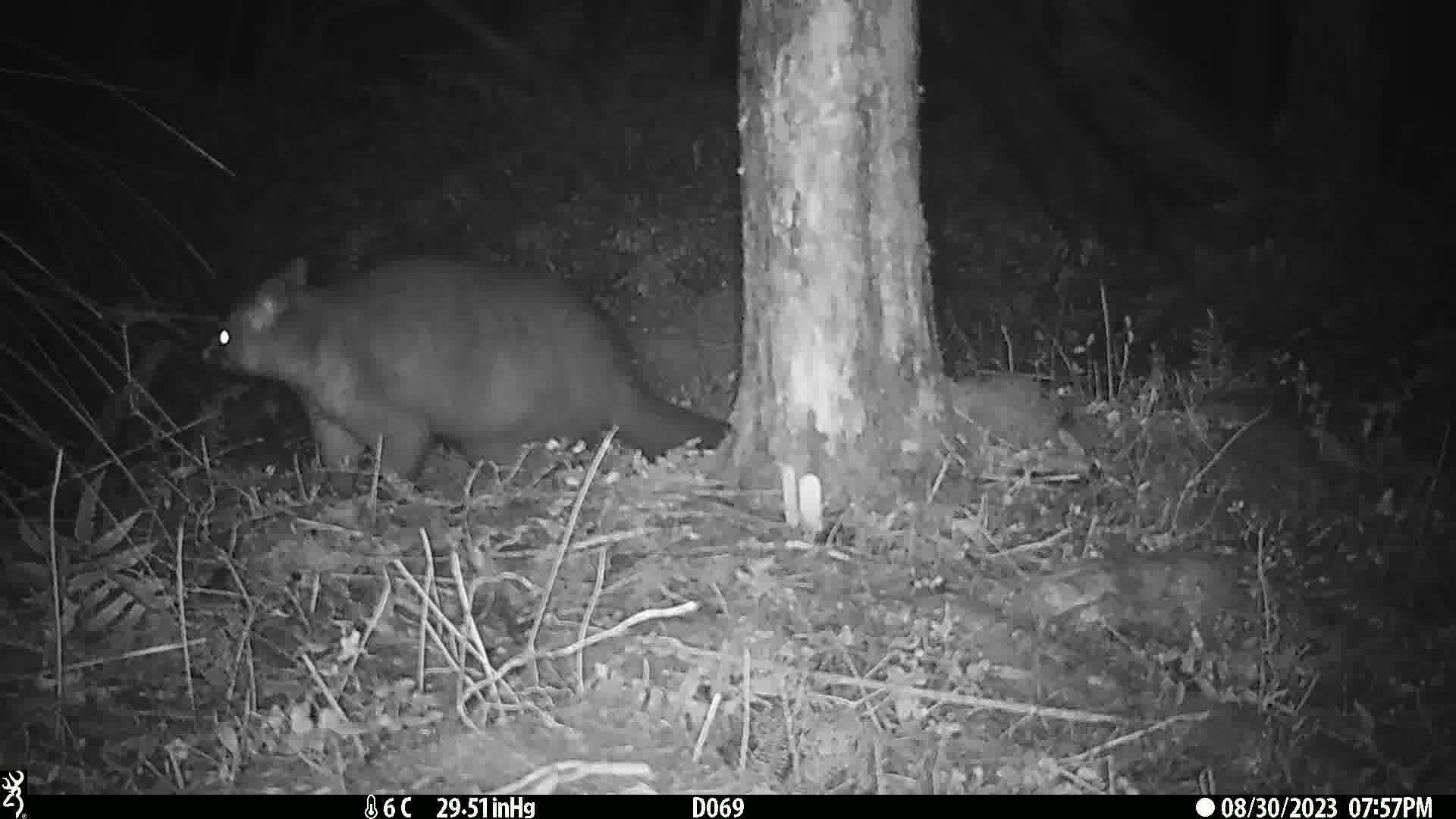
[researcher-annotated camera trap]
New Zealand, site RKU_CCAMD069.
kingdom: Animalia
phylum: Chordata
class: Mammalia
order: Diprotodontia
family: Phalangeridae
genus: Trichosurus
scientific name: Trichosurus vulpecula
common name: common brushtail possum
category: possum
Possum (common brushtail possum) (Trichosurus vulpecula).